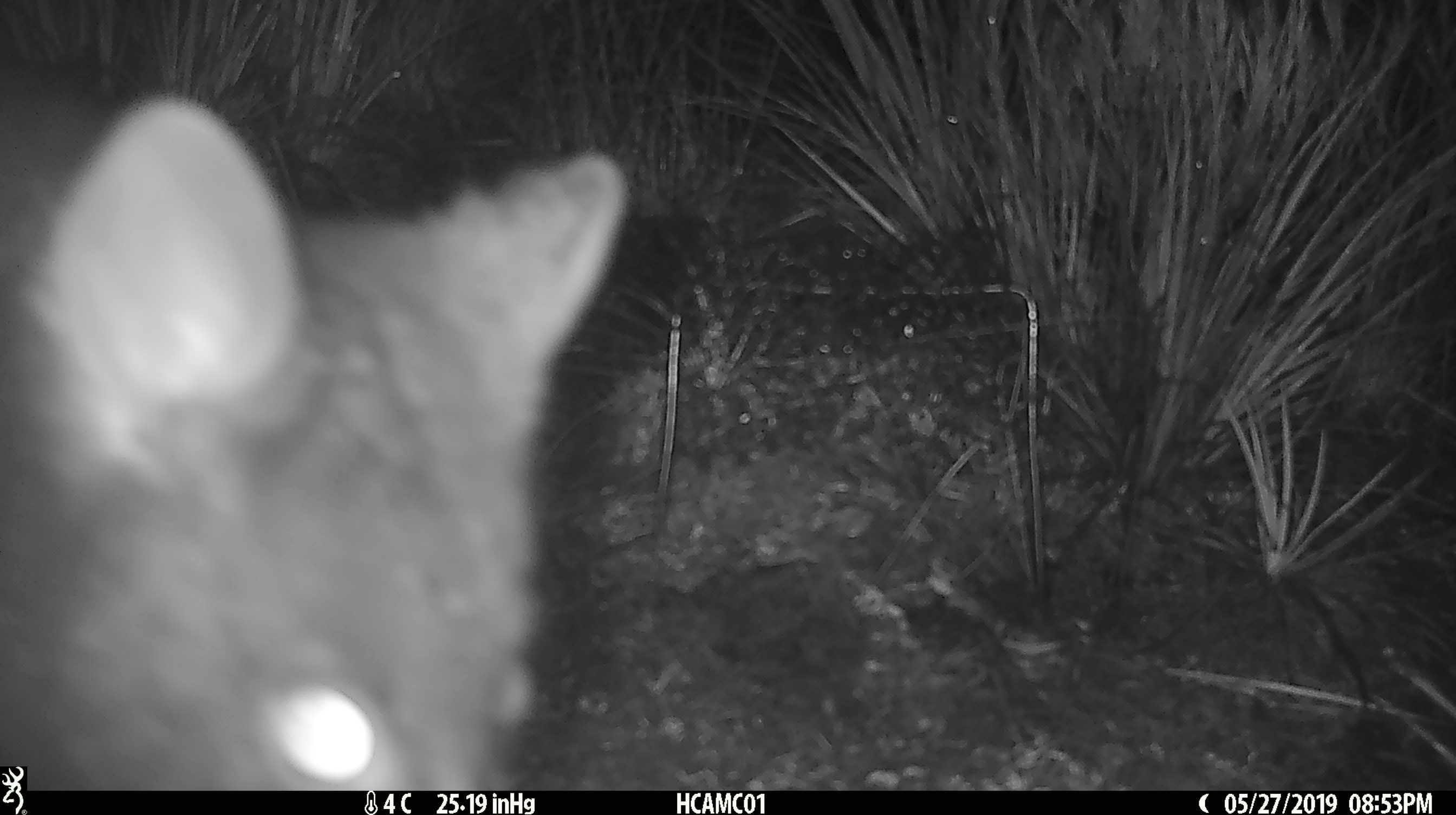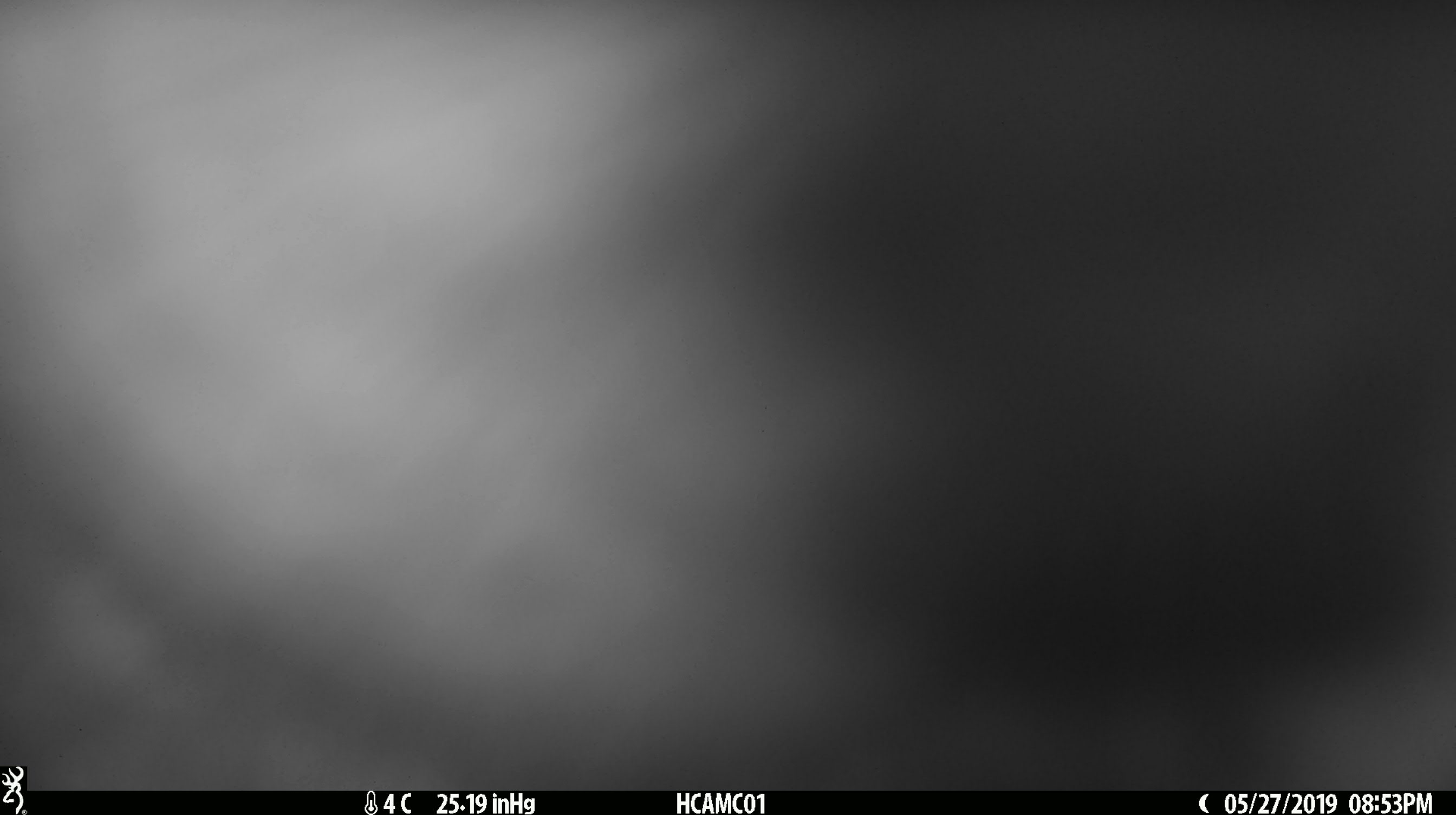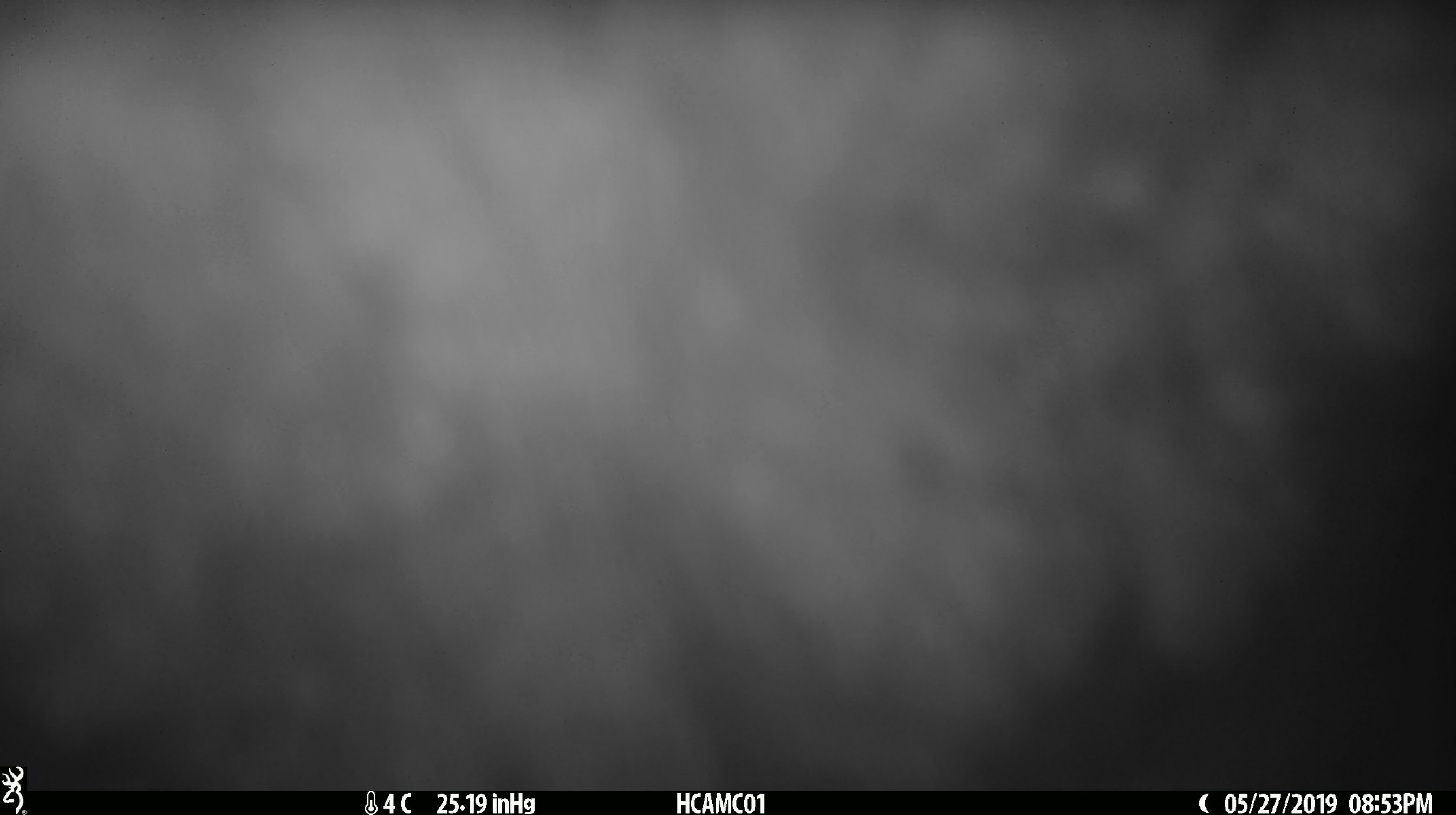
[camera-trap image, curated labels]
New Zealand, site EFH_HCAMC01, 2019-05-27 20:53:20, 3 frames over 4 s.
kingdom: Animalia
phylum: Chordata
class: Mammalia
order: Diprotodontia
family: Phalangeridae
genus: Trichosurus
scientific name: Trichosurus vulpecula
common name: common brushtail possum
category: possum